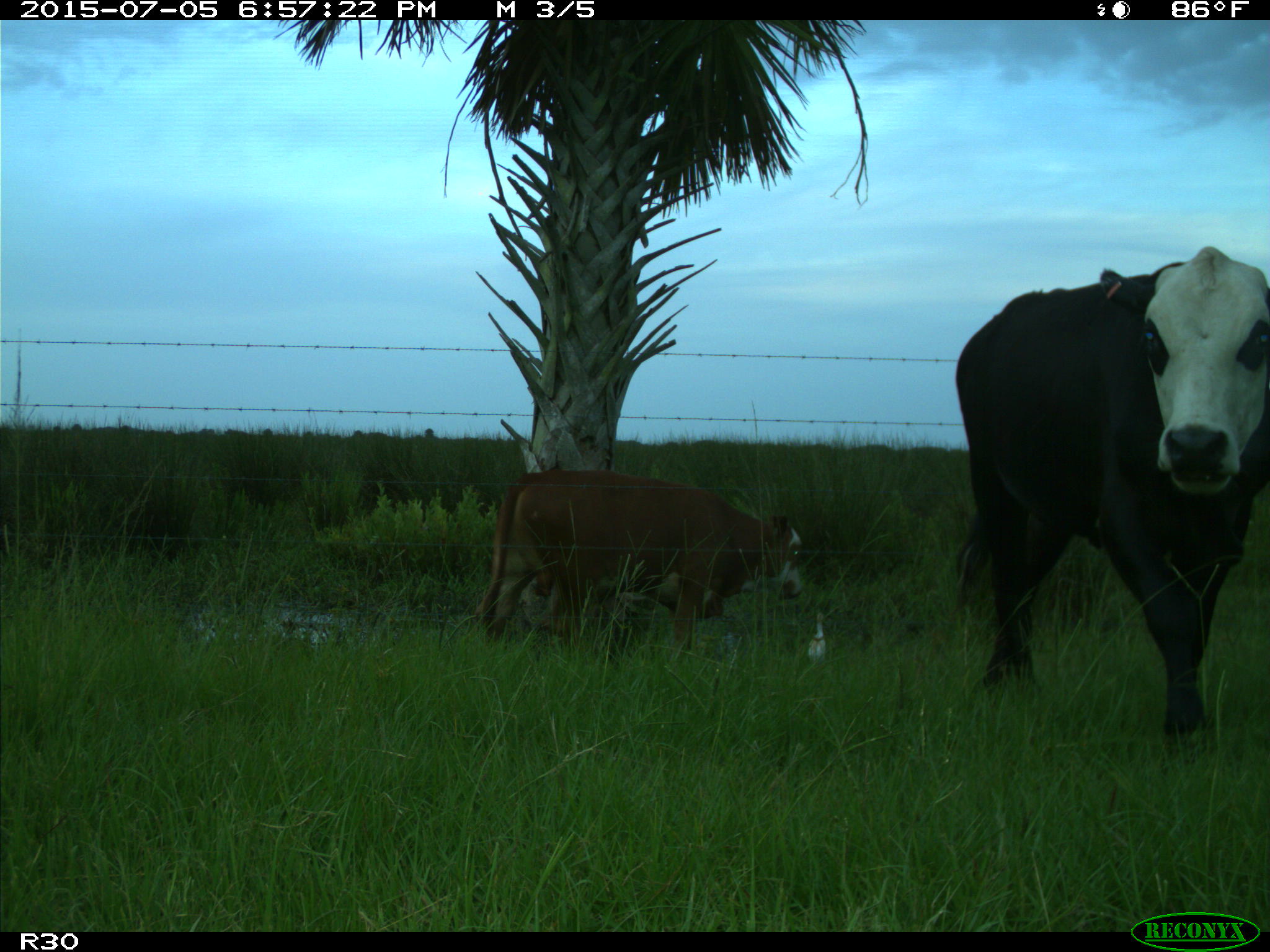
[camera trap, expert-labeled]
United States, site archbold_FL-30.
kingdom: Animalia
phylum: Chordata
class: Mammalia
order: Artiodactyla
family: Bovidae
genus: Bos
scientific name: Bos taurus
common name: domestic cow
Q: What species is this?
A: Bos taurus (domestic cow).